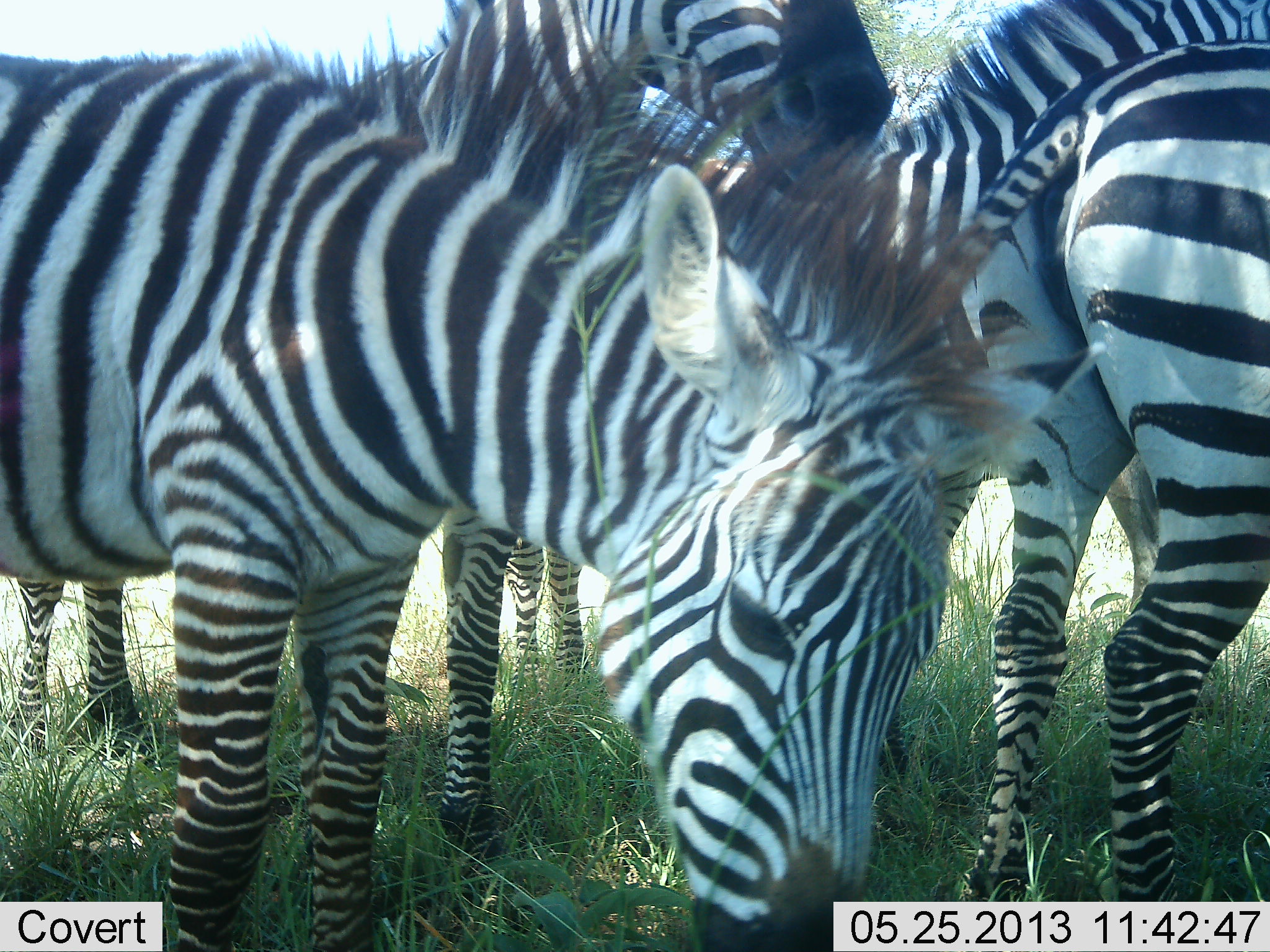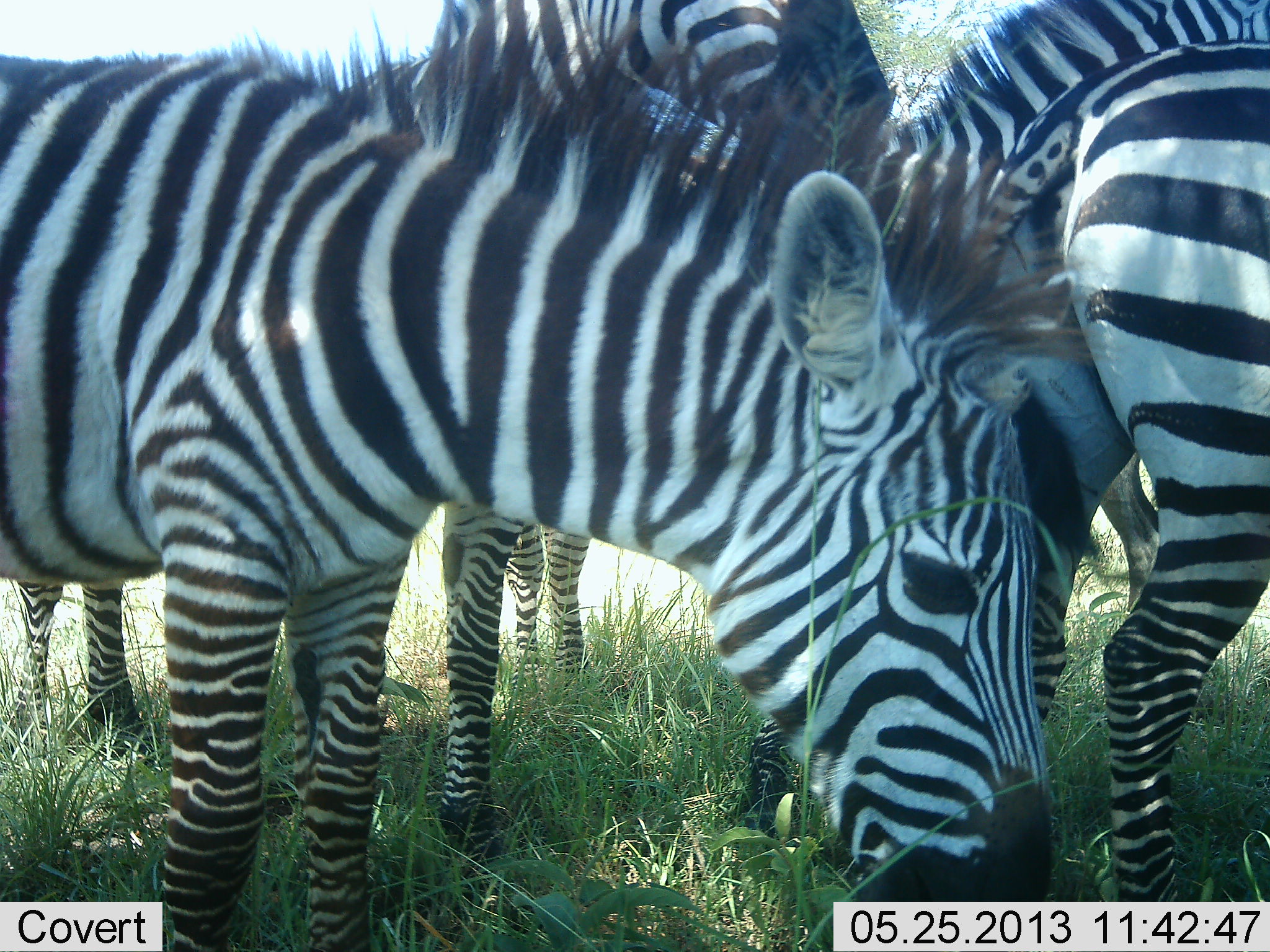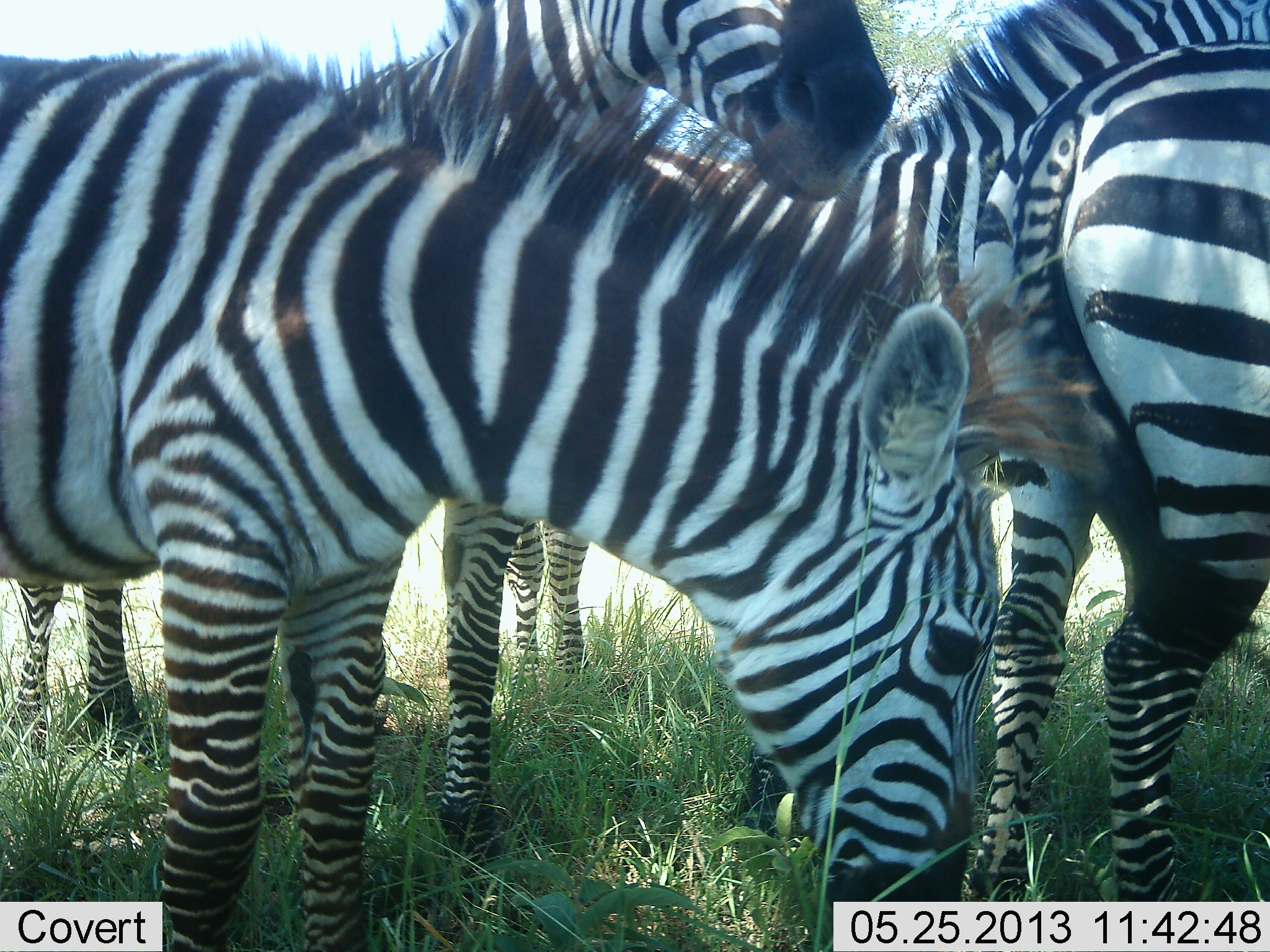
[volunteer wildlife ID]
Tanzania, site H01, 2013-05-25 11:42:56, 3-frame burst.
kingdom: Animalia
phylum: Chordata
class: Mammalia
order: Perissodactyla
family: Equidae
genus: Equus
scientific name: Equus quagga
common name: plains zebra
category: zebra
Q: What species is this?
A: Zebra (plains zebra) (Equus quagga).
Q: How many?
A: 4.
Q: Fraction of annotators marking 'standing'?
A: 70%.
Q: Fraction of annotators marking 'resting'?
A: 0%.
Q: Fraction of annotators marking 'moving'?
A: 10%.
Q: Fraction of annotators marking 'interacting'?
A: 0%.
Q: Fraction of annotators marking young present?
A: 0%.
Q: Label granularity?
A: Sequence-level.